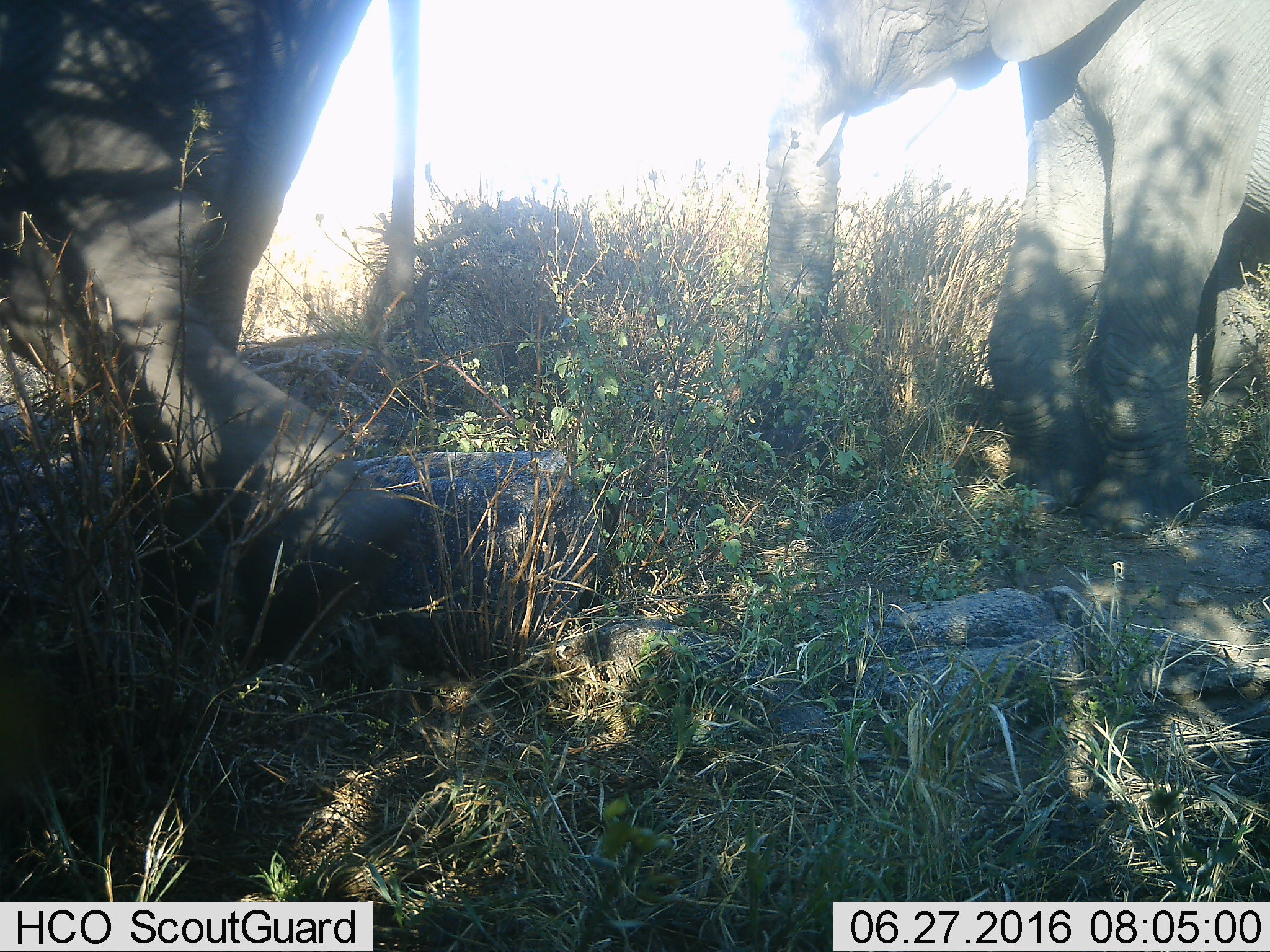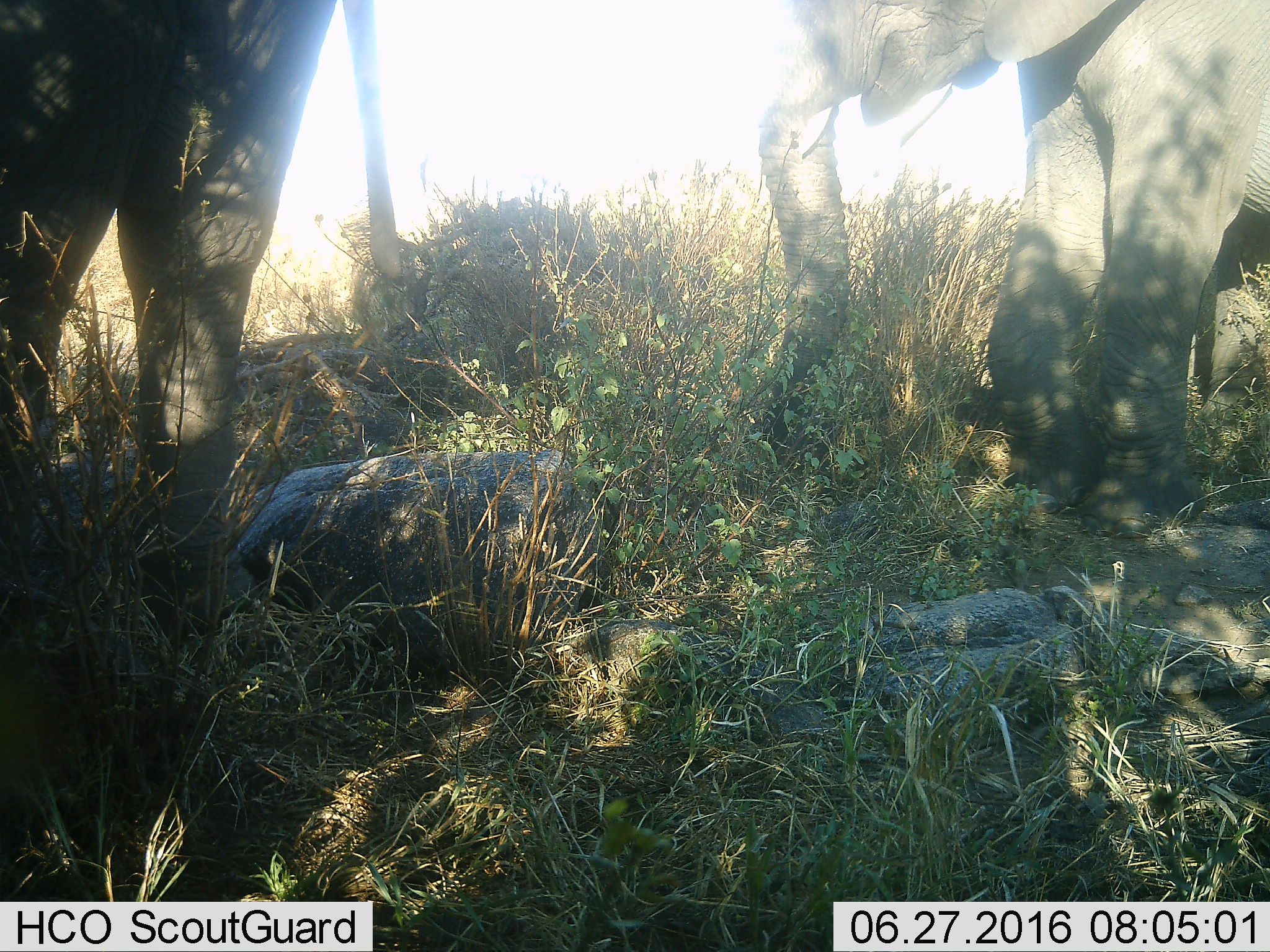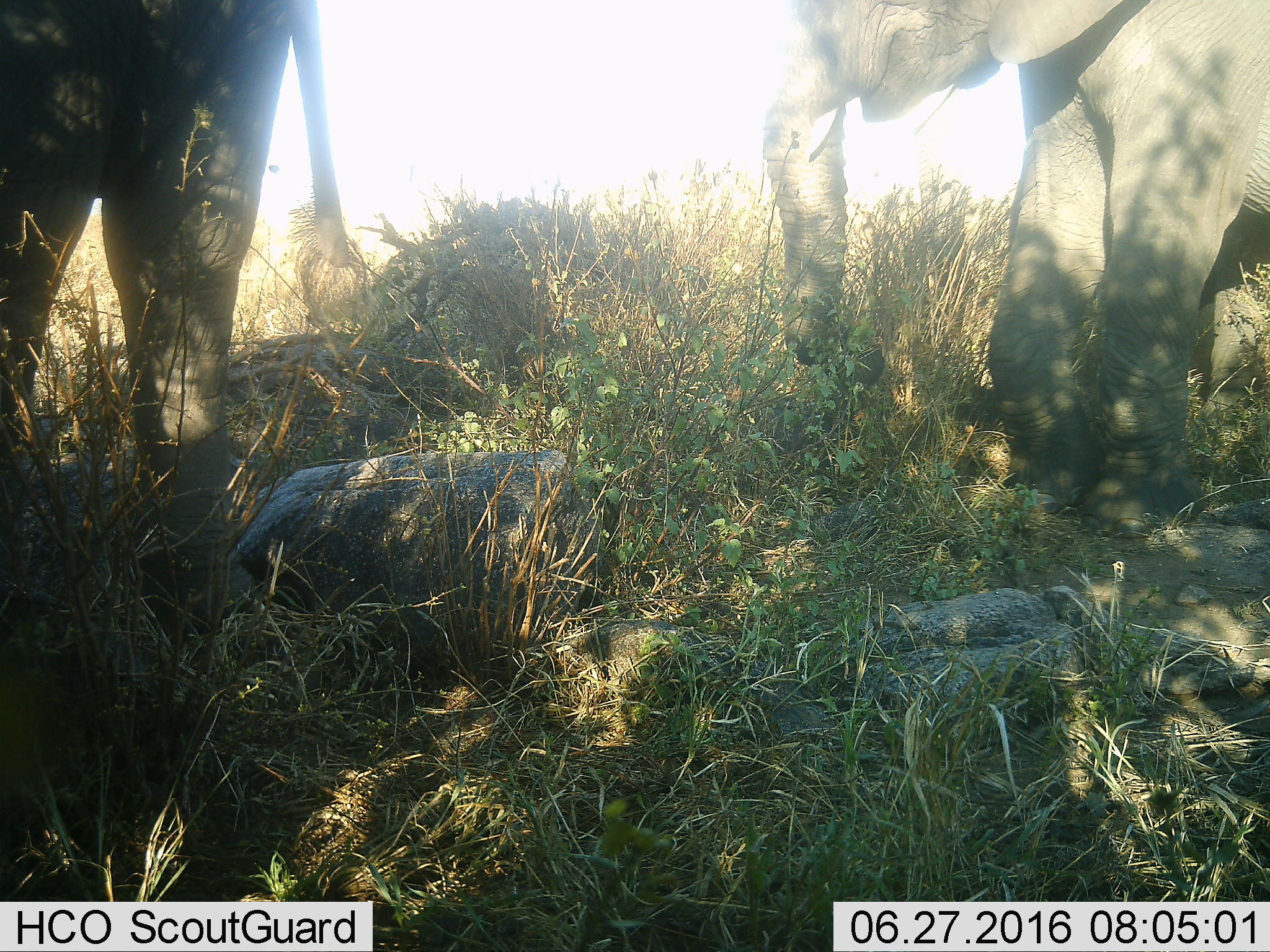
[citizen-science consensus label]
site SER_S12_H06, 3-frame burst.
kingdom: Animalia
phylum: Chordata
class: Mammalia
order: Proboscidea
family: Elephantidae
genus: Loxodonta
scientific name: Loxodonta africana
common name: african bush elephant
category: elephant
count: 3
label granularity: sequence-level